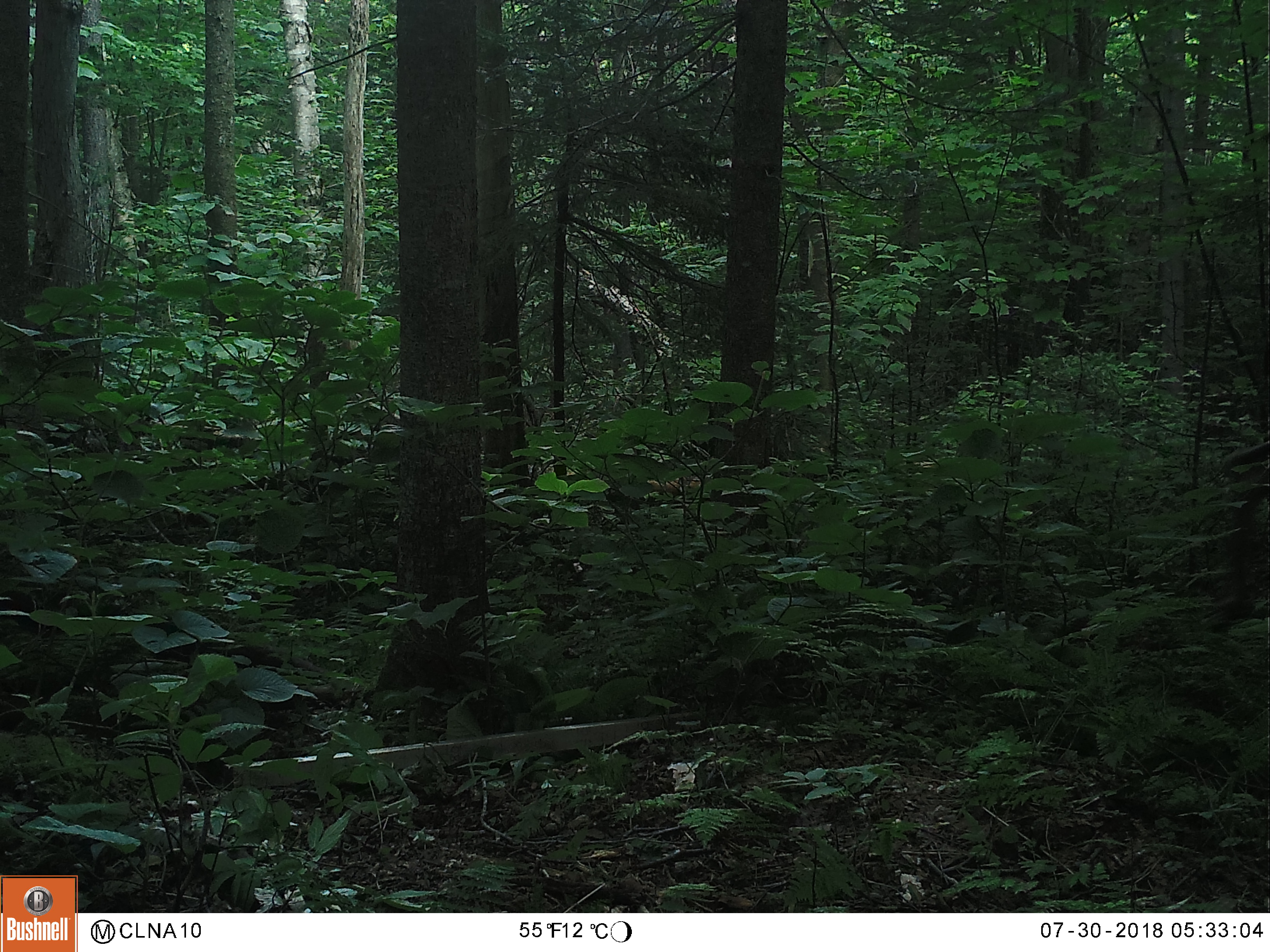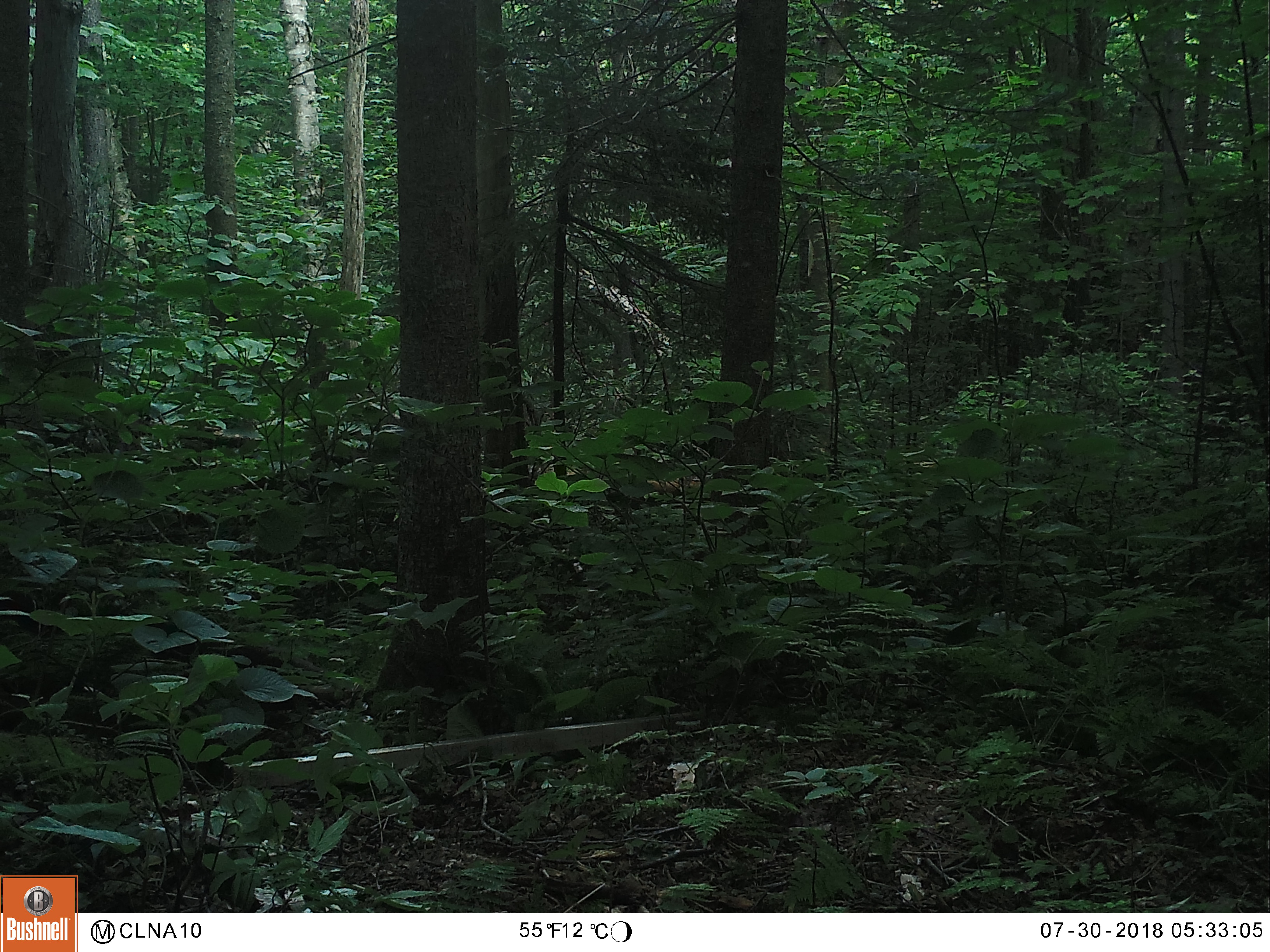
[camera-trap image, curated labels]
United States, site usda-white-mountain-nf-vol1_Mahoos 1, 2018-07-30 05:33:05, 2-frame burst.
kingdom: Animalia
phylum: Chordata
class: Mammalia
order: Artiodactyla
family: Cervidae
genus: Alces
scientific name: Alces alces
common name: moose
Moose (Alces alces).